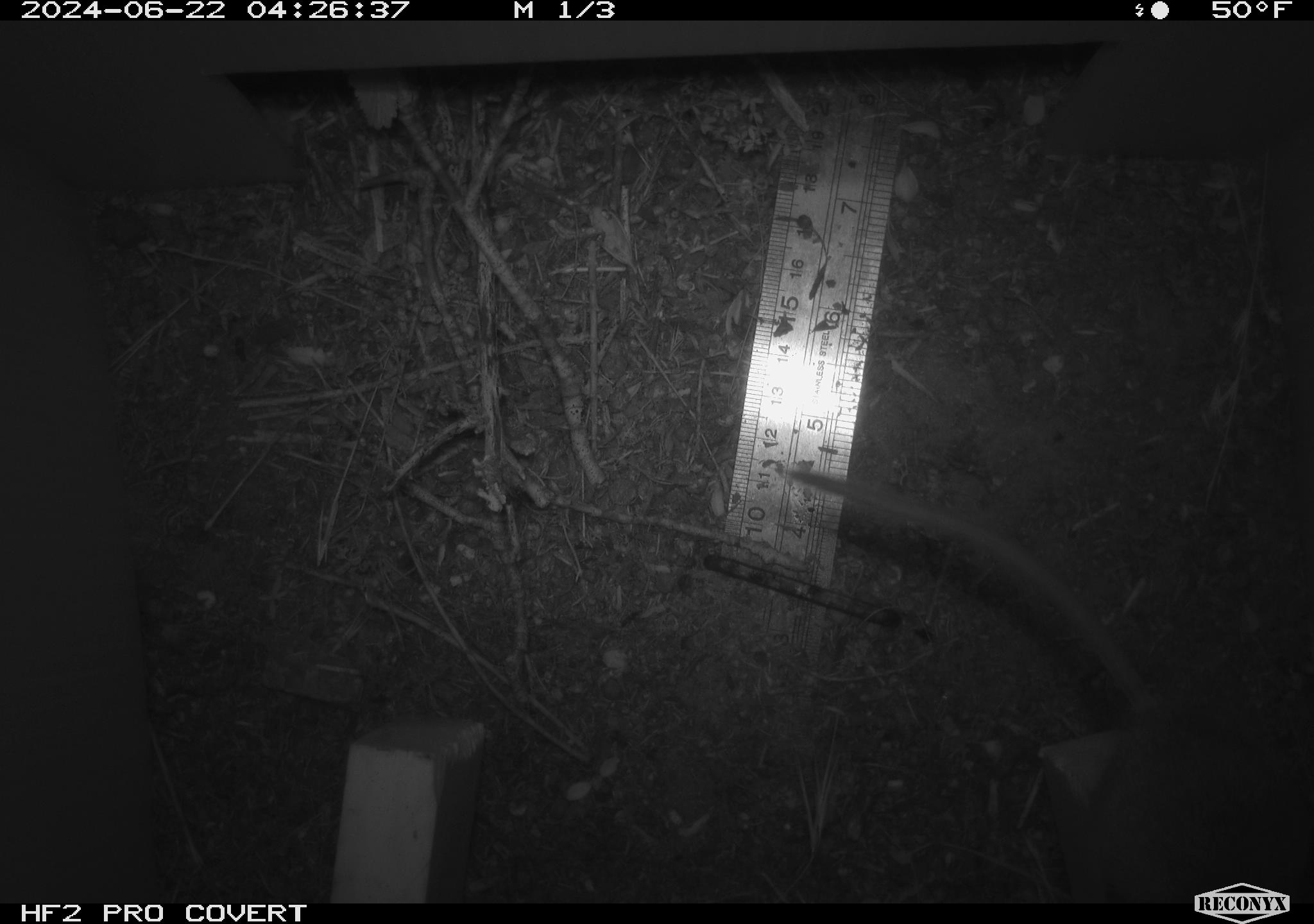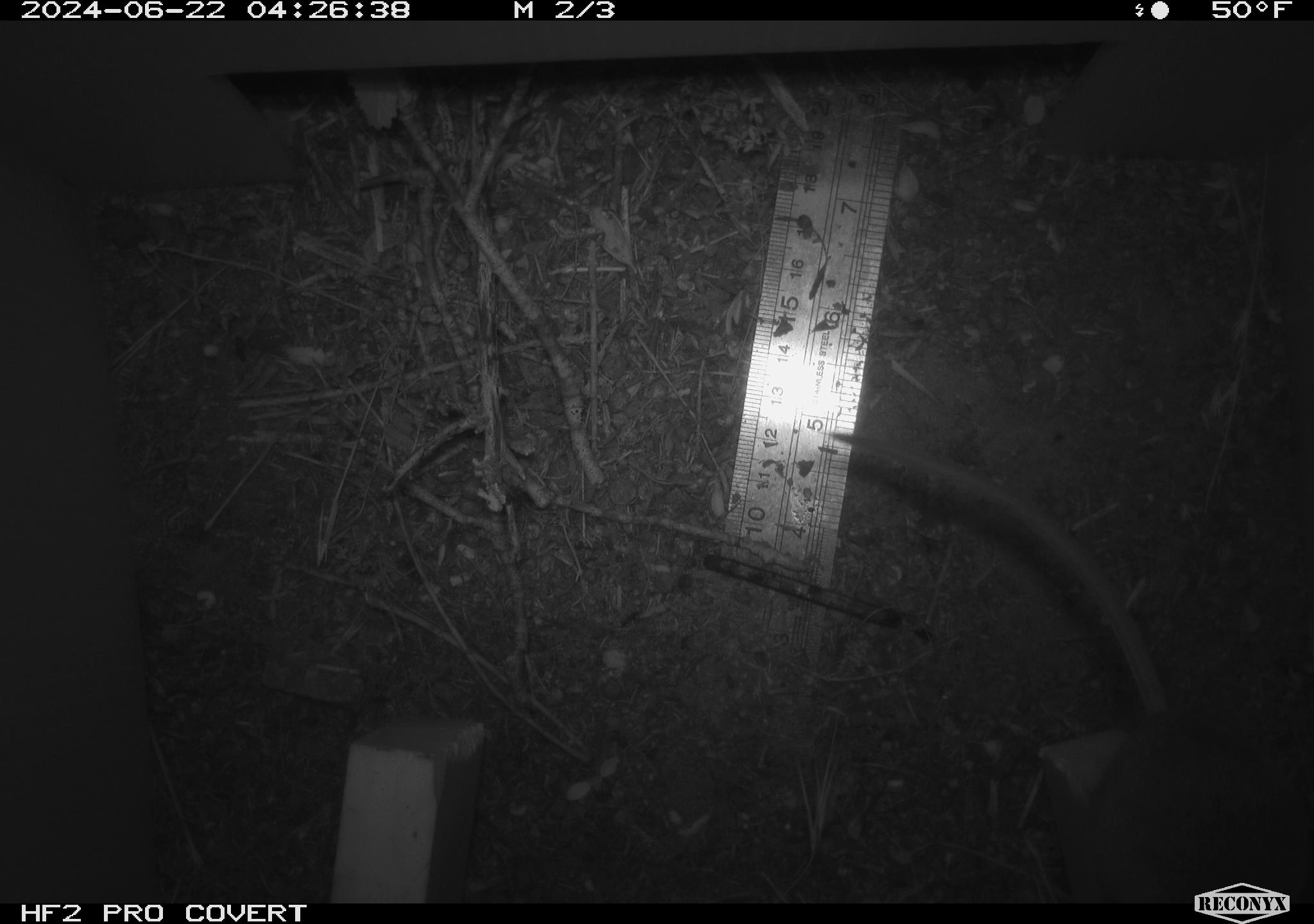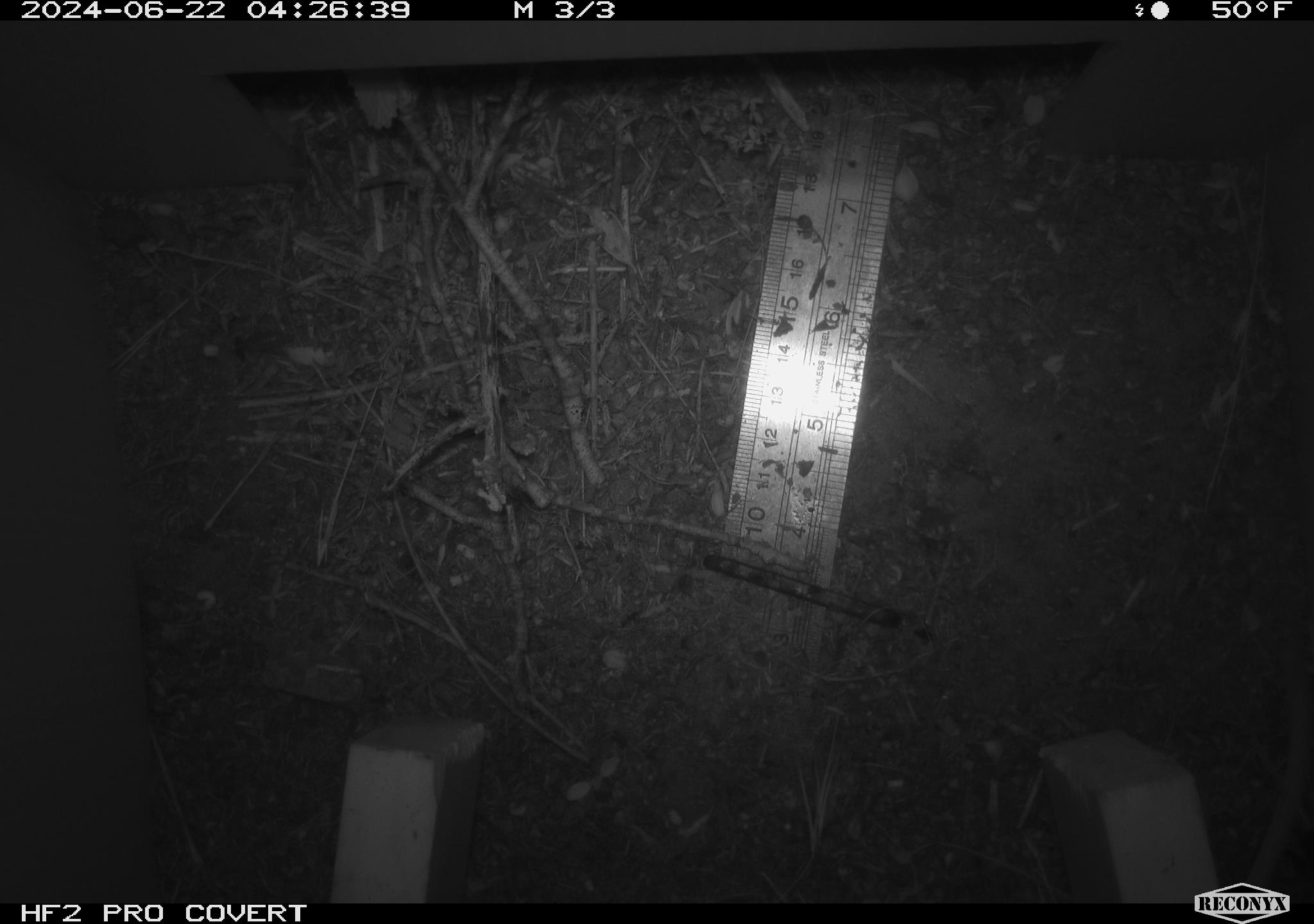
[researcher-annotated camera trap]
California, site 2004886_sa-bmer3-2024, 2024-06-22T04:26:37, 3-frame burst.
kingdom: Animalia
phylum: Chordata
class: Mammalia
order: Rodentia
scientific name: Rodentia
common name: mouse species